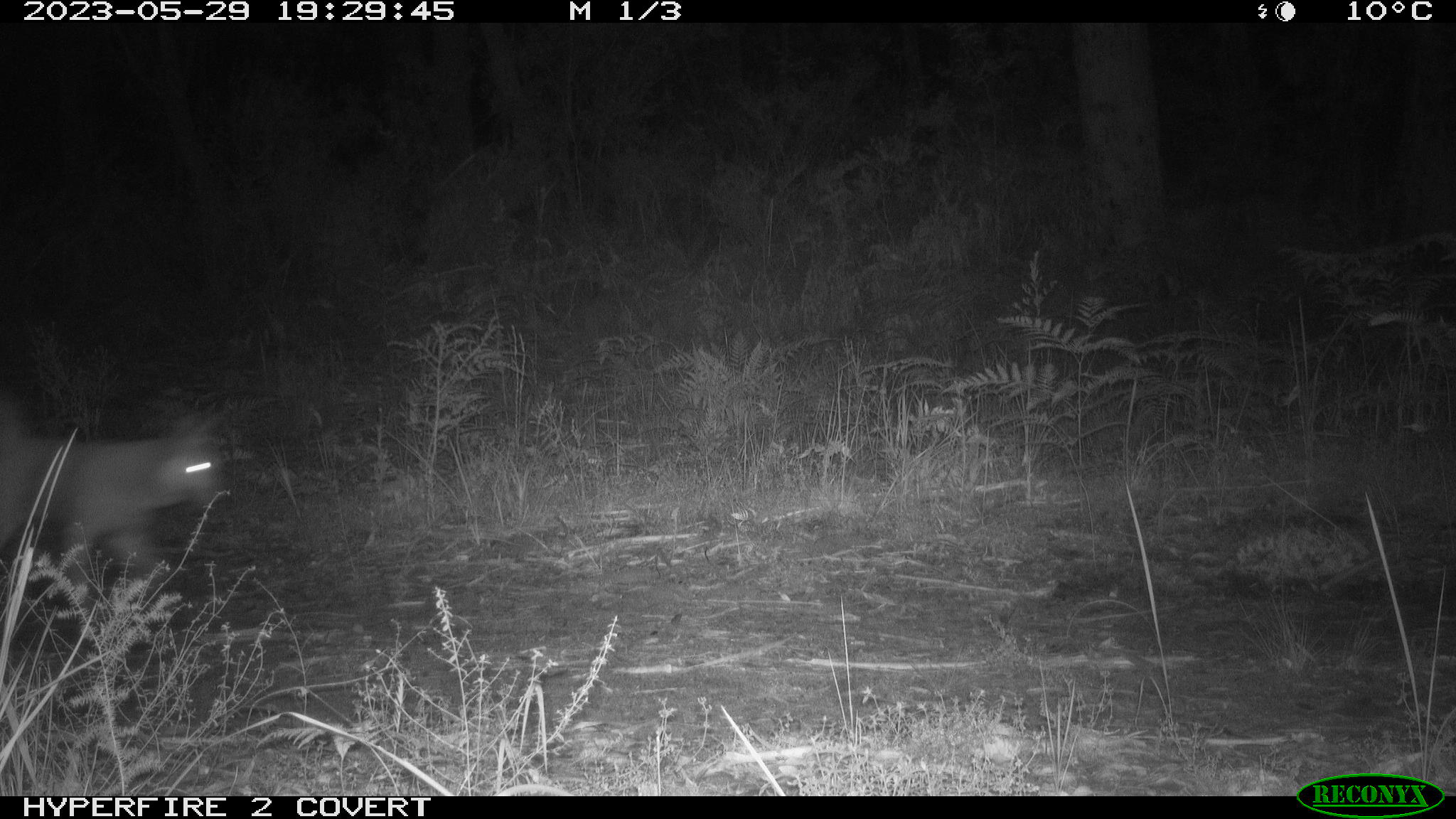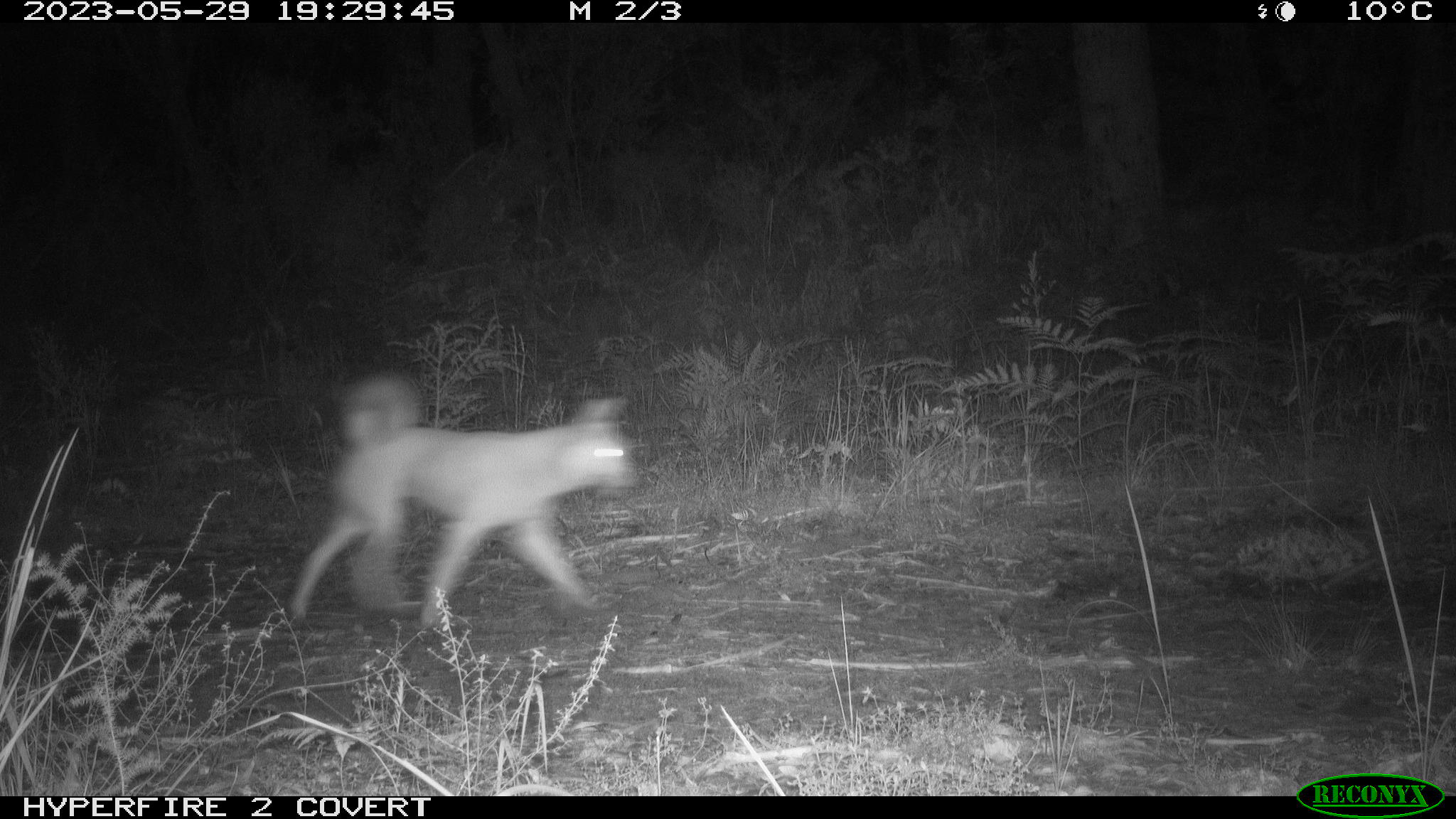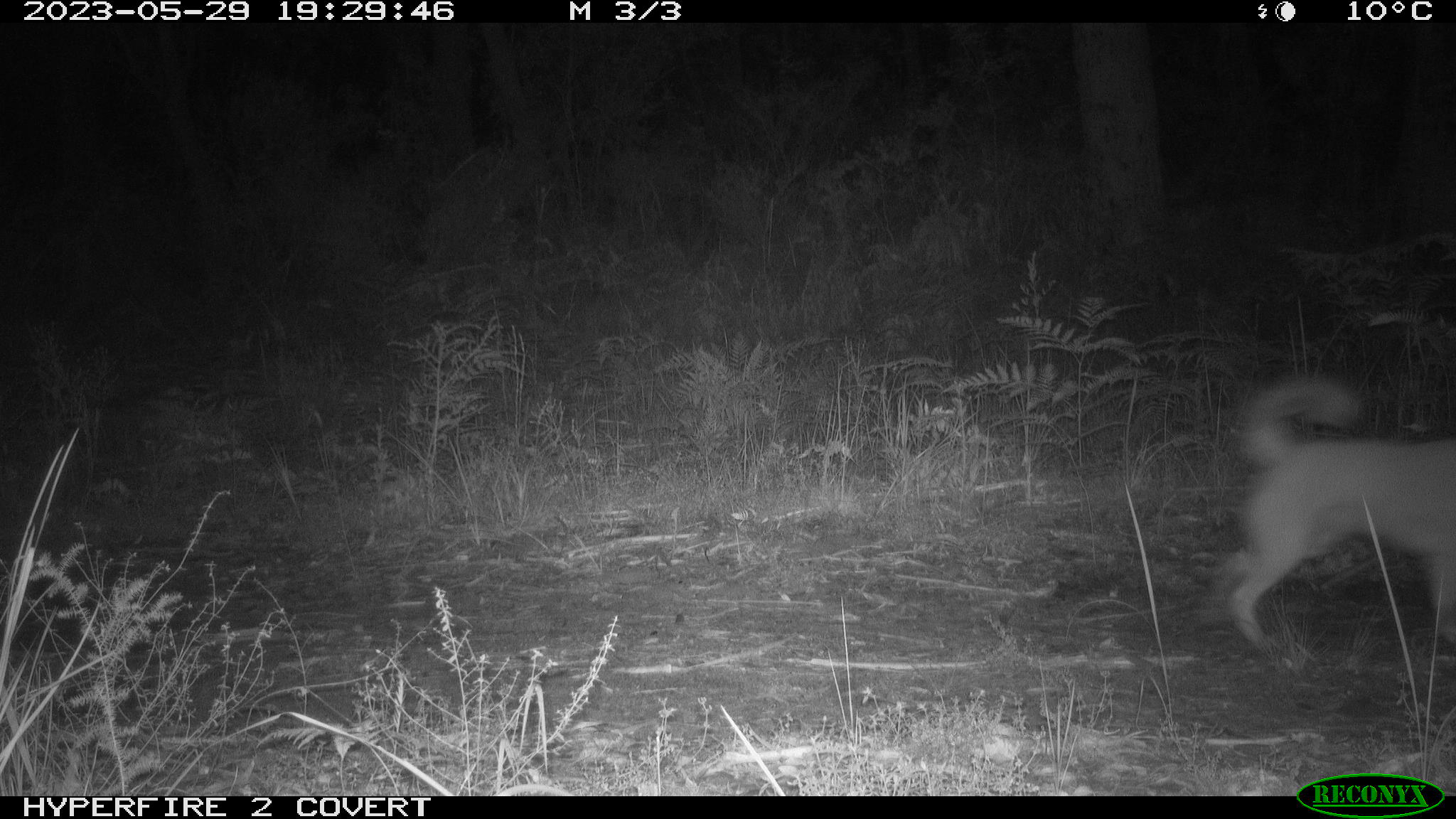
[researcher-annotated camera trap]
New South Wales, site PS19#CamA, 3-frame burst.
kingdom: Animalia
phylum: Chordata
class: Mammalia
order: Carnivora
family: Canidae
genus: Canis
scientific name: Canis familiaris dingo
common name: dingo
Dingo (Canis familiaris dingo).